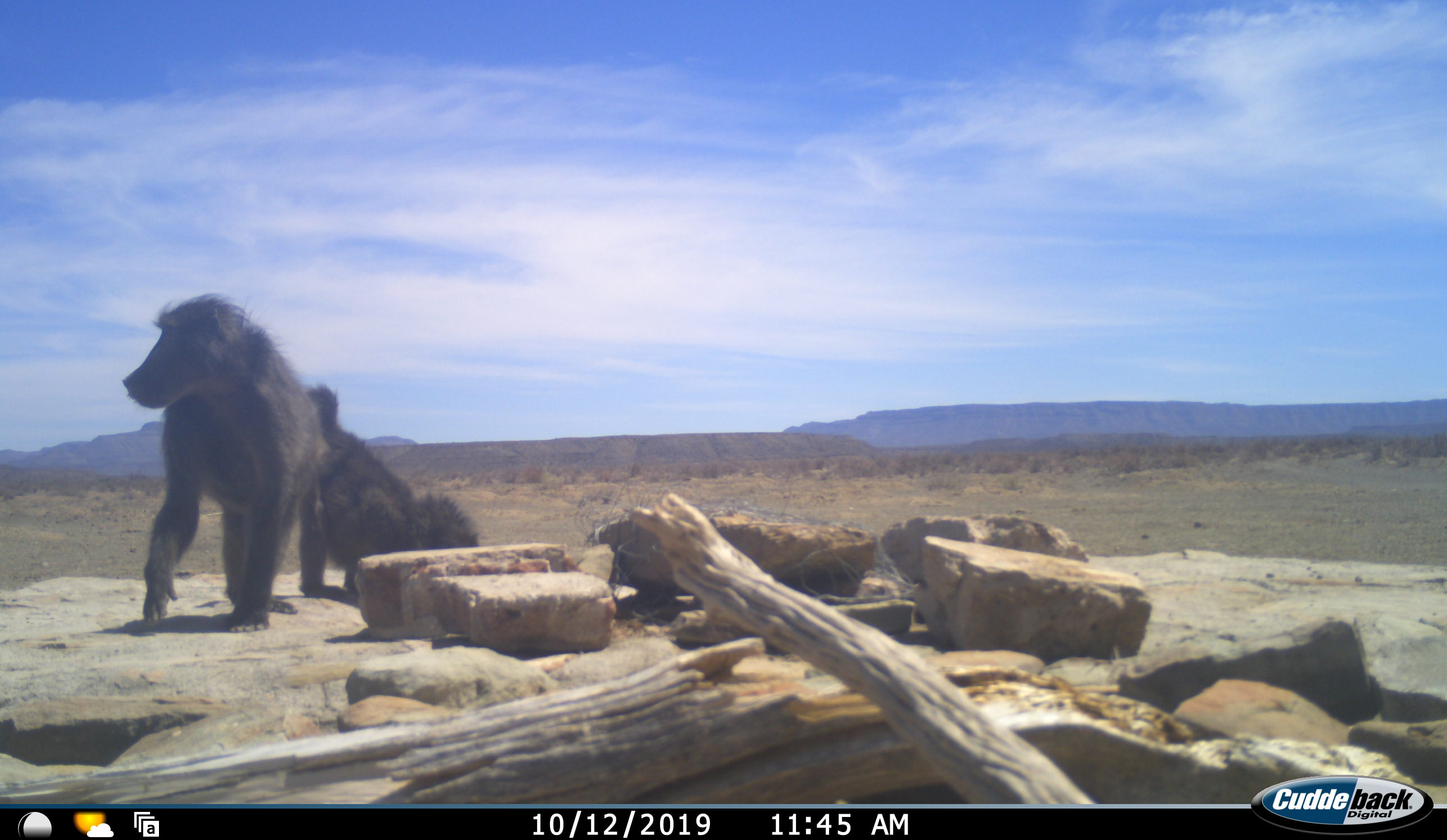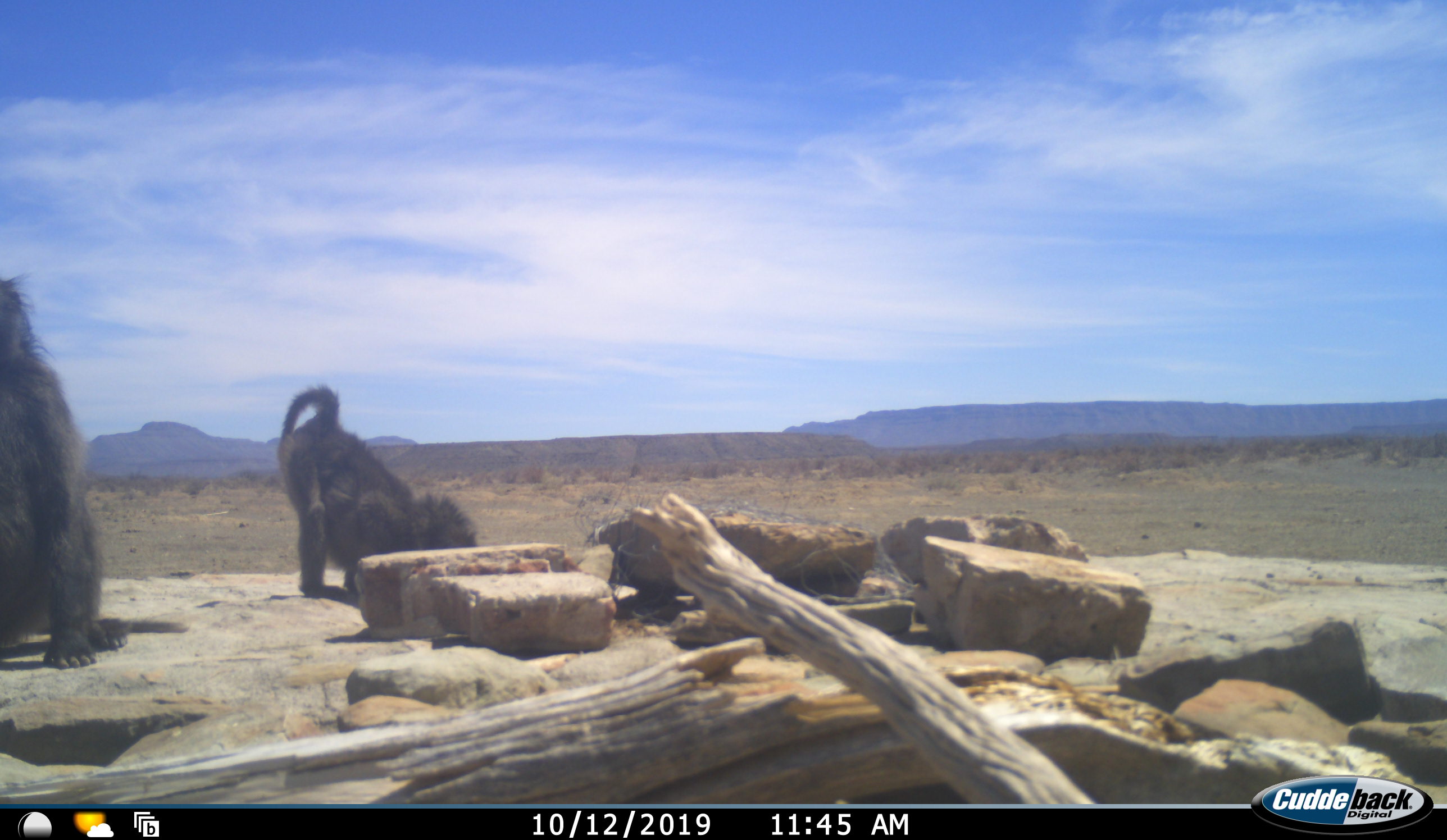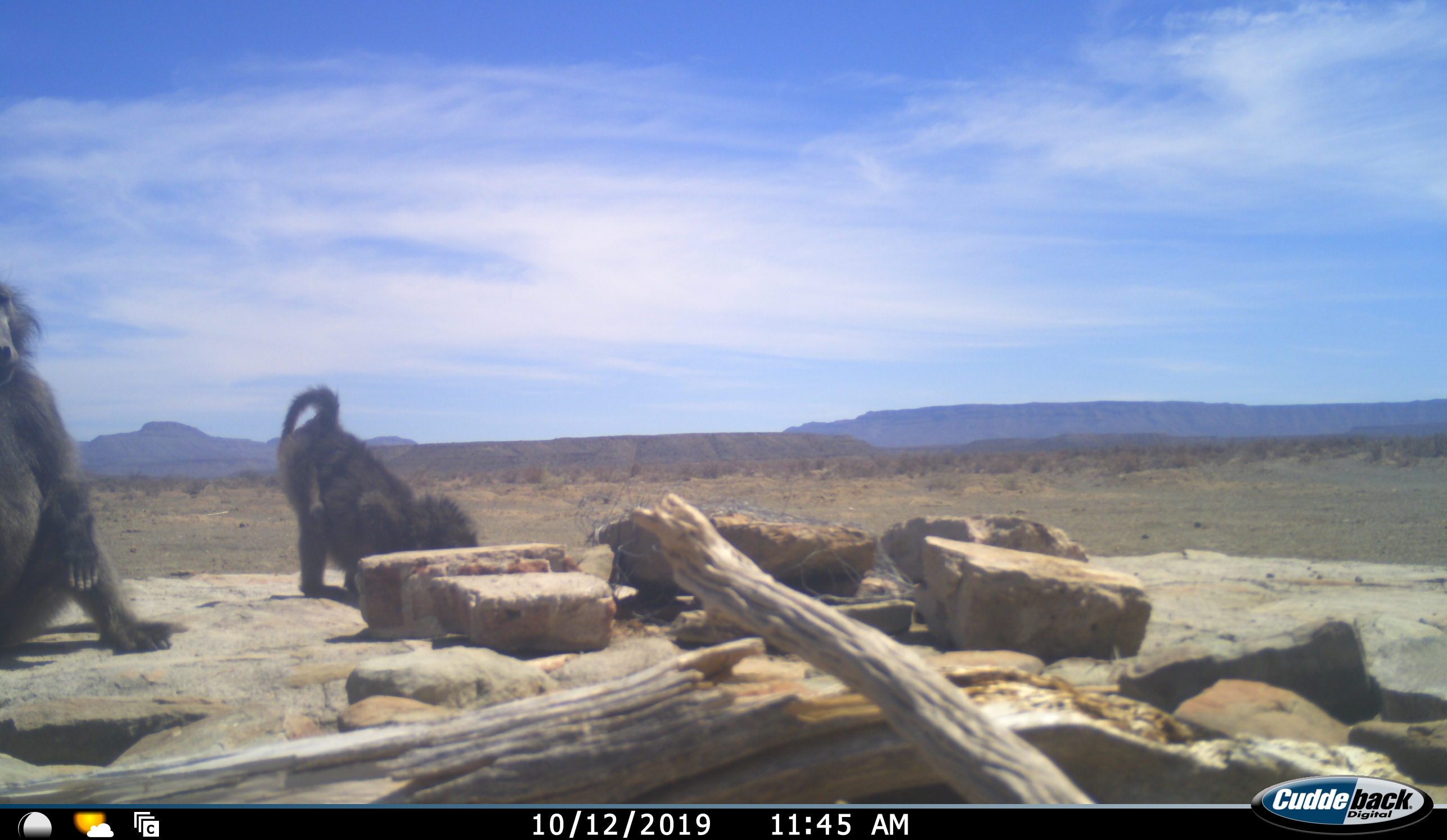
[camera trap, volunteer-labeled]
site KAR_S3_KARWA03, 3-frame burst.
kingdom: Animalia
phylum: Chordata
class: Mammalia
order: Primates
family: Cercopithecidae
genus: Papio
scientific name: Papio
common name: baboon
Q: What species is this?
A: Baboon (Papio).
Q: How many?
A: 2.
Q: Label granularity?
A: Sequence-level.